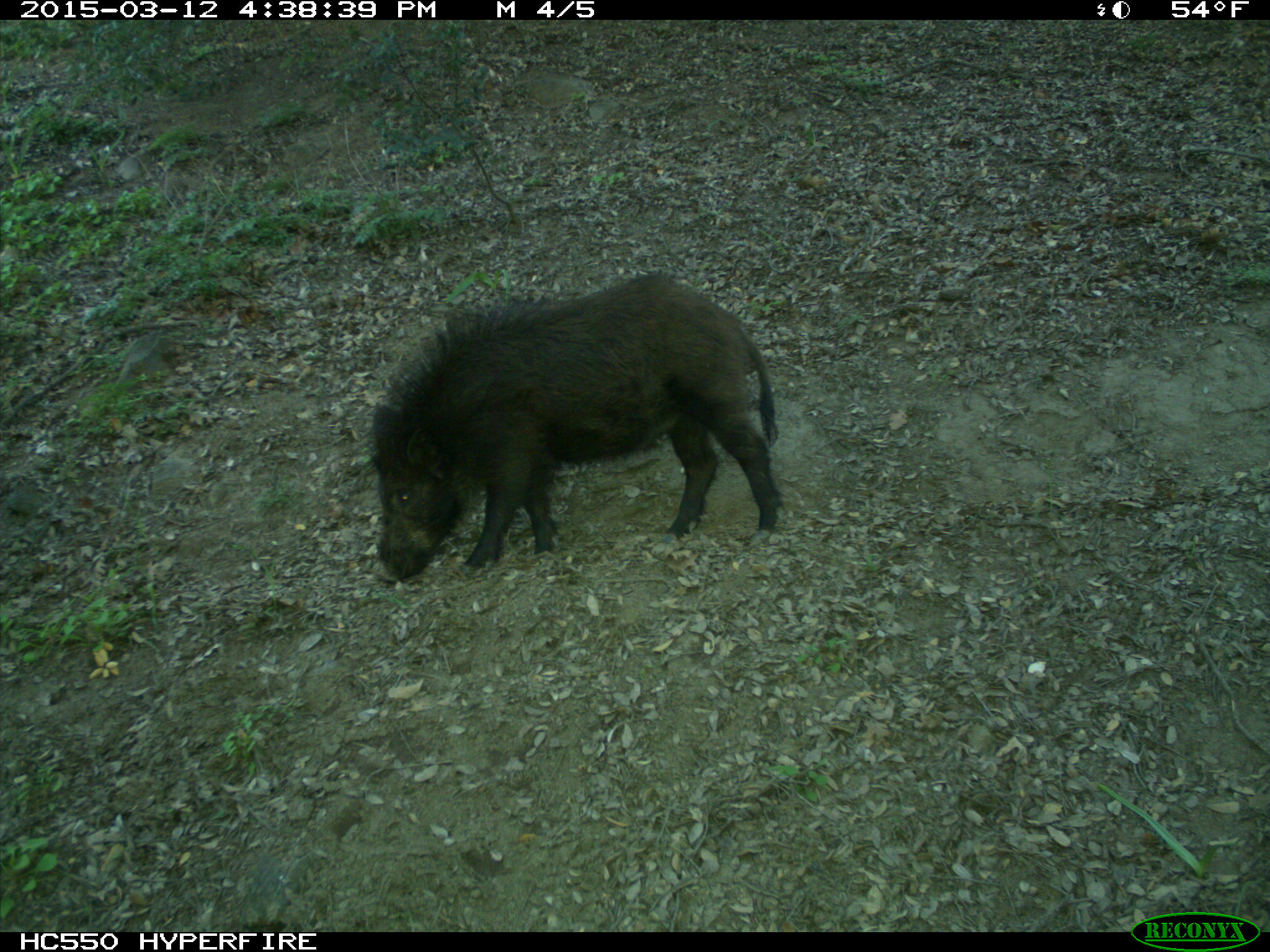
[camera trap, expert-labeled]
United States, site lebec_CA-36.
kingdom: Animalia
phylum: Chordata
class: Mammalia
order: Artiodactyla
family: Suidae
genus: Sus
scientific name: Sus scrofa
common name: wild boar